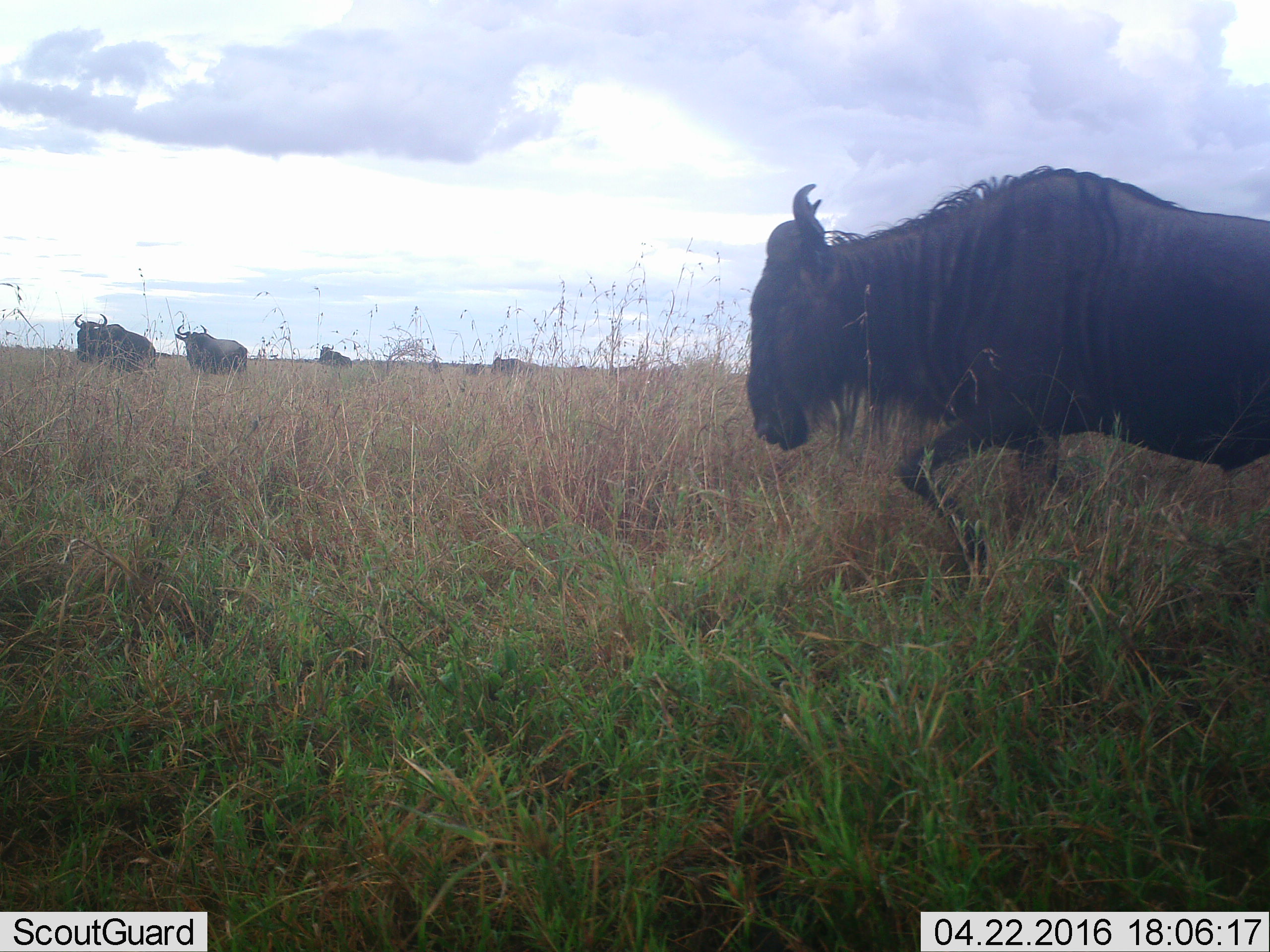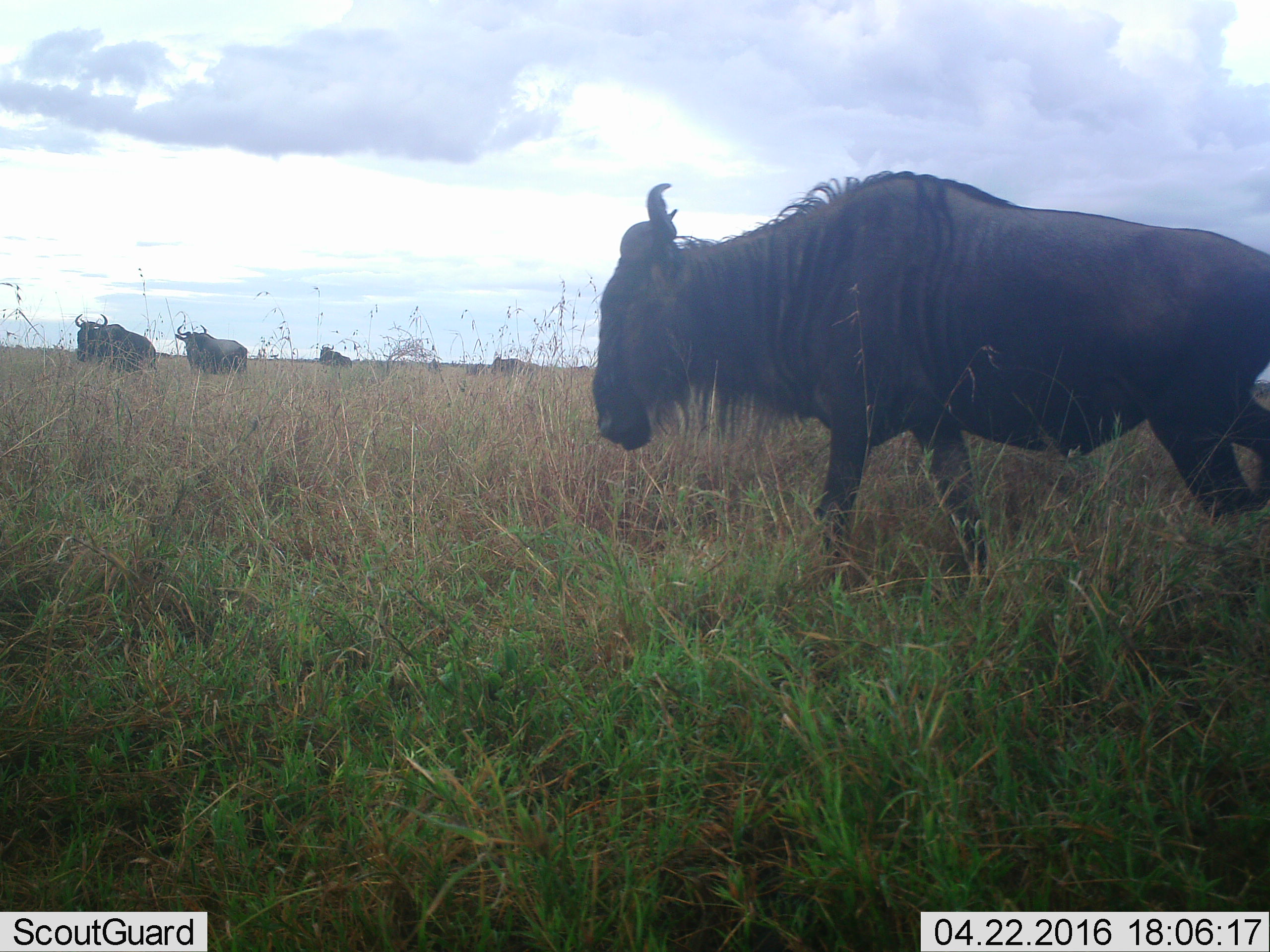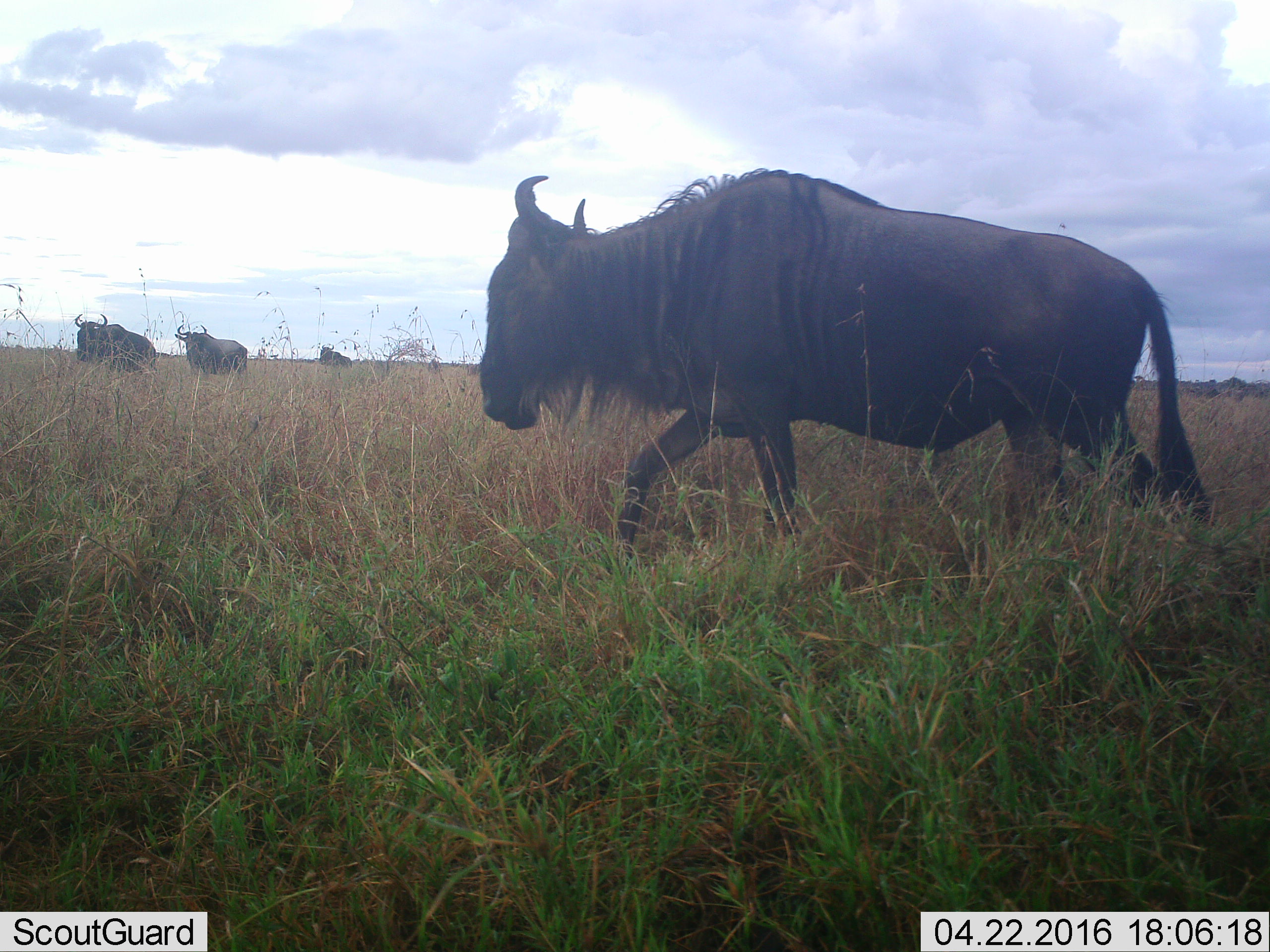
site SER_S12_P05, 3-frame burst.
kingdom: Animalia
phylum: Chordata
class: Mammalia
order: Artiodactyla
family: Bovidae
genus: Connochaetes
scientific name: Connochaetes taurinus taurinus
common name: blue wildebeest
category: wildebeestblue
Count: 5.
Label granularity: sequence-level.